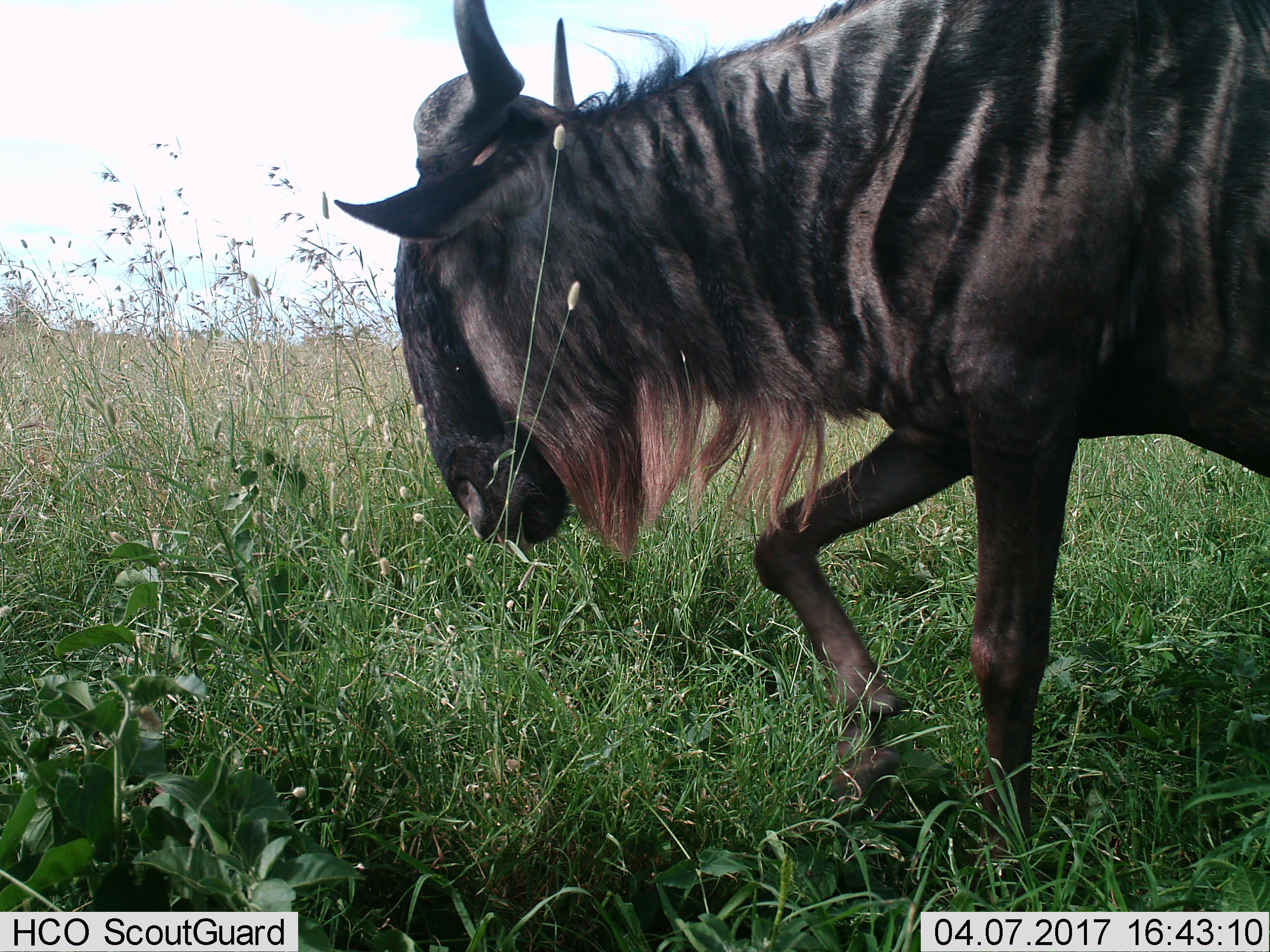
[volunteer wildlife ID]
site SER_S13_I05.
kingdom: Animalia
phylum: Chordata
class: Mammalia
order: Artiodactyla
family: Bovidae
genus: Connochaetes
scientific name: Connochaetes taurinus taurinus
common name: blue wildebeest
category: wildebeestblue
Wildebeestblue (blue wildebeest) (Connochaetes taurinus taurinus), count 1. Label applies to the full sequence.